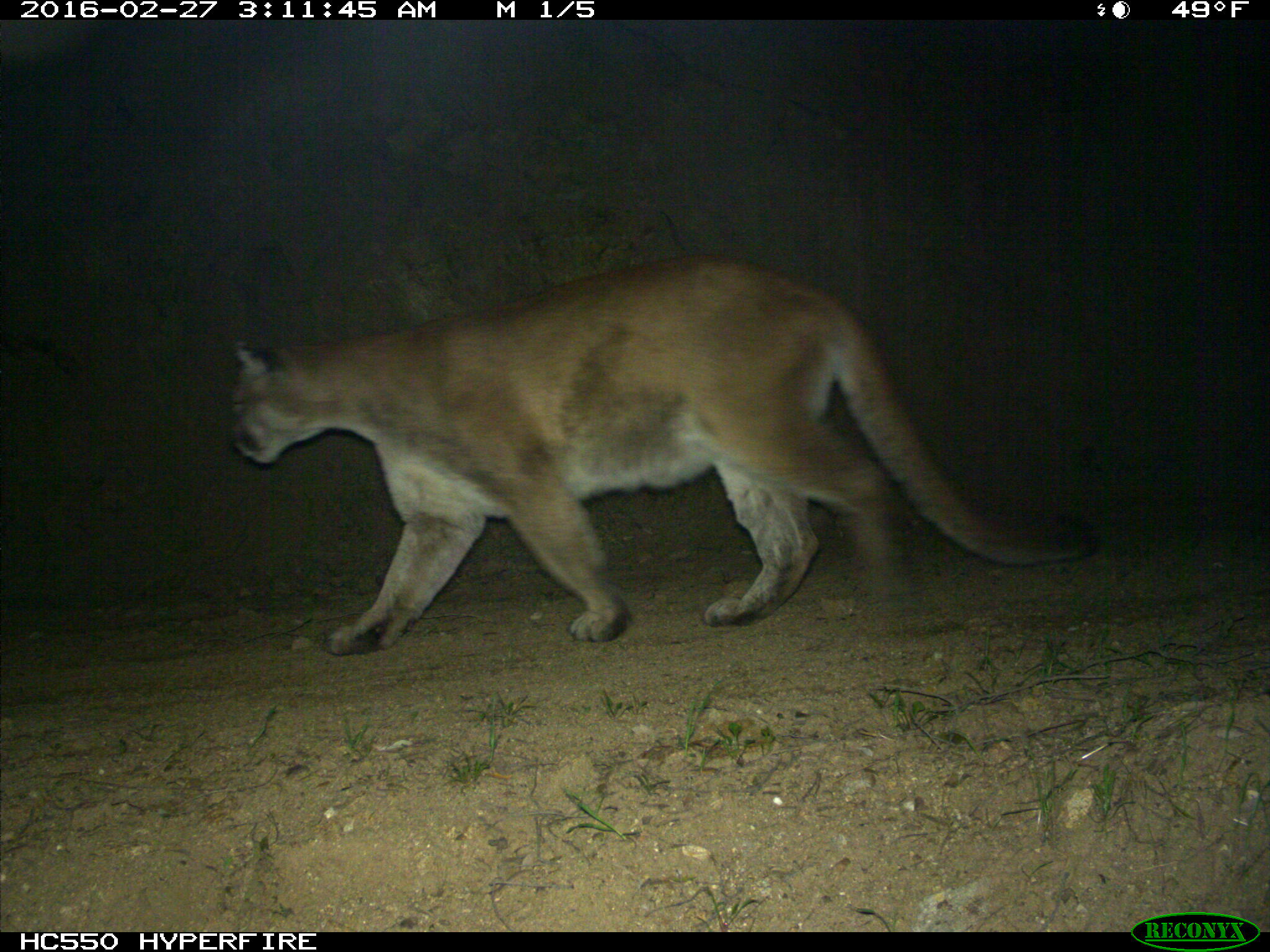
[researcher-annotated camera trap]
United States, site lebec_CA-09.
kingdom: Animalia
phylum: Chordata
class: Mammalia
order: Carnivora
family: Felidae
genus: Puma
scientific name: Puma concolor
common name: mountain lion